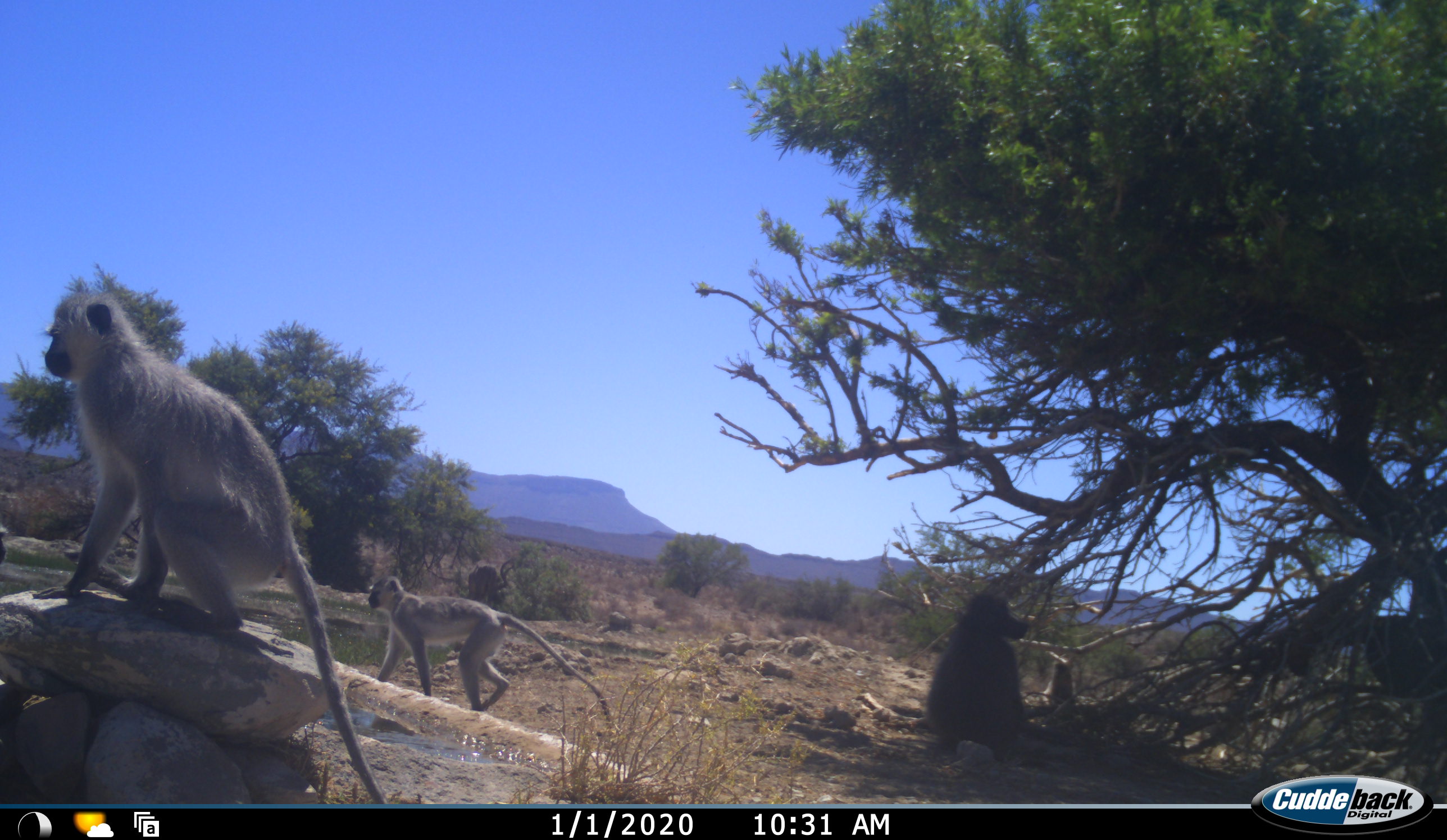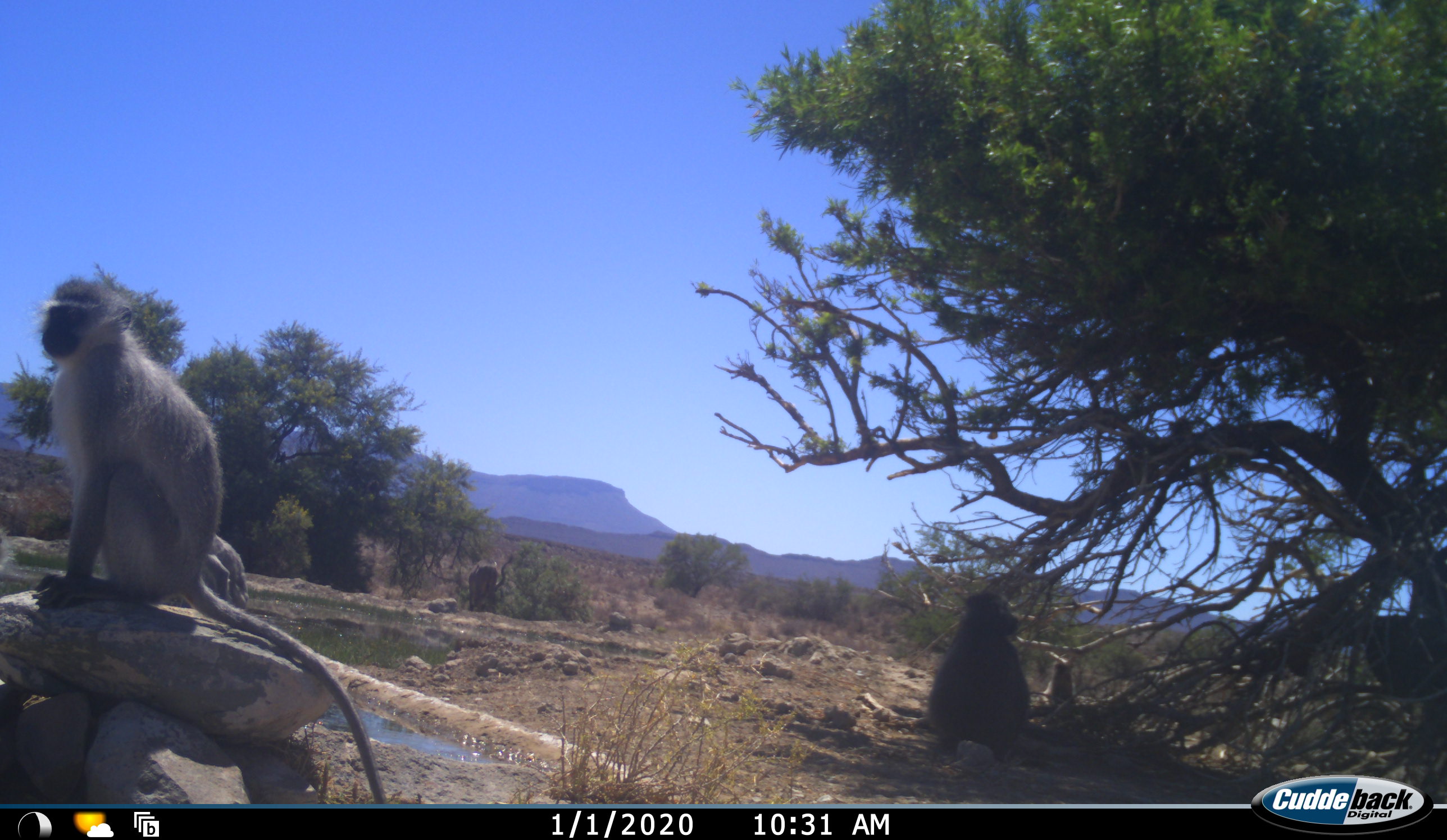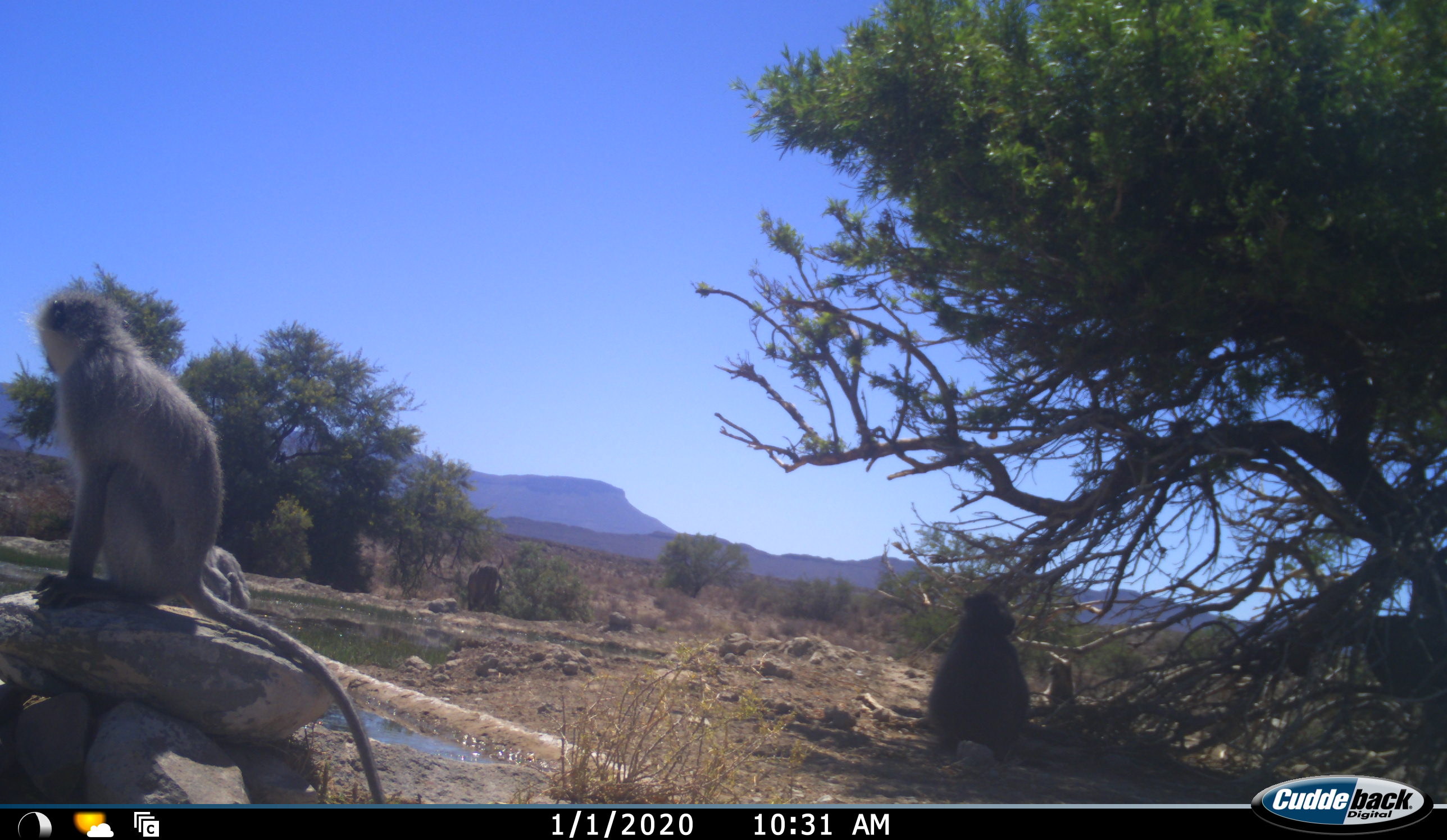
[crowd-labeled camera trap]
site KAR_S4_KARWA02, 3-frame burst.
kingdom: Animalia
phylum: Chordata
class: Mammalia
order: Primates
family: Cercopithecidae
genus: Papio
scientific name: Papio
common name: baboon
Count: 2.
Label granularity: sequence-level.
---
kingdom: Animalia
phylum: Chordata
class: Mammalia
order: Primates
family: Cercopithecidae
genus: Chlorocebus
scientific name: Chlorocebus pygerythrus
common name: vervet monkey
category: monkeyvervet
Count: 3.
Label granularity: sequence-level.